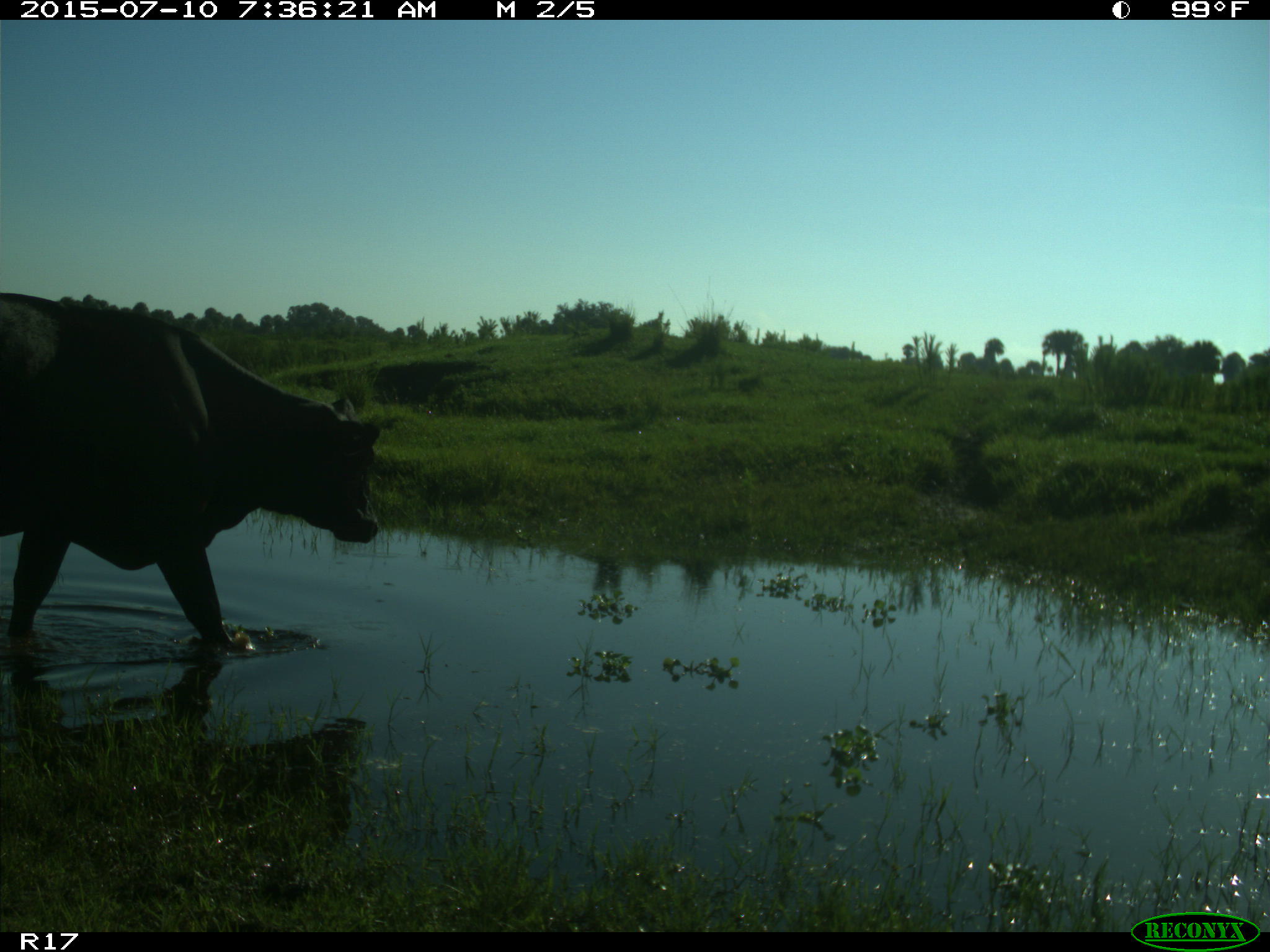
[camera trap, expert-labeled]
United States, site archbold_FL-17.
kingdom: Animalia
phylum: Chordata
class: Mammalia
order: Artiodactyla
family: Bovidae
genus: Bos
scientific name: Bos taurus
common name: domestic cow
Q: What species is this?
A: Bos taurus (domestic cow).